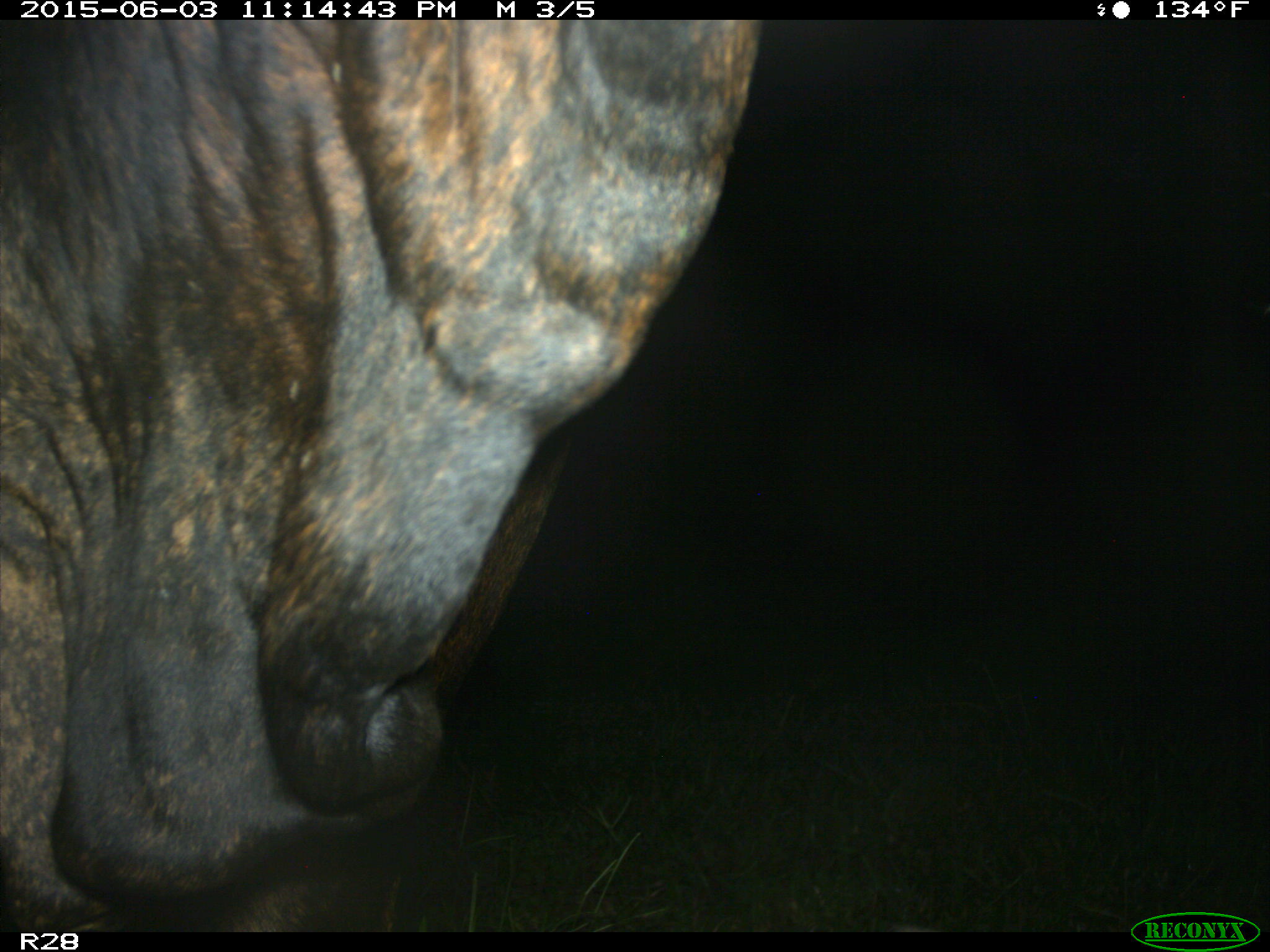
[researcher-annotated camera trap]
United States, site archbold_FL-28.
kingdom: Animalia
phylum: Chordata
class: Mammalia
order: Artiodactyla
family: Bovidae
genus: Bos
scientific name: Bos taurus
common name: domestic cow